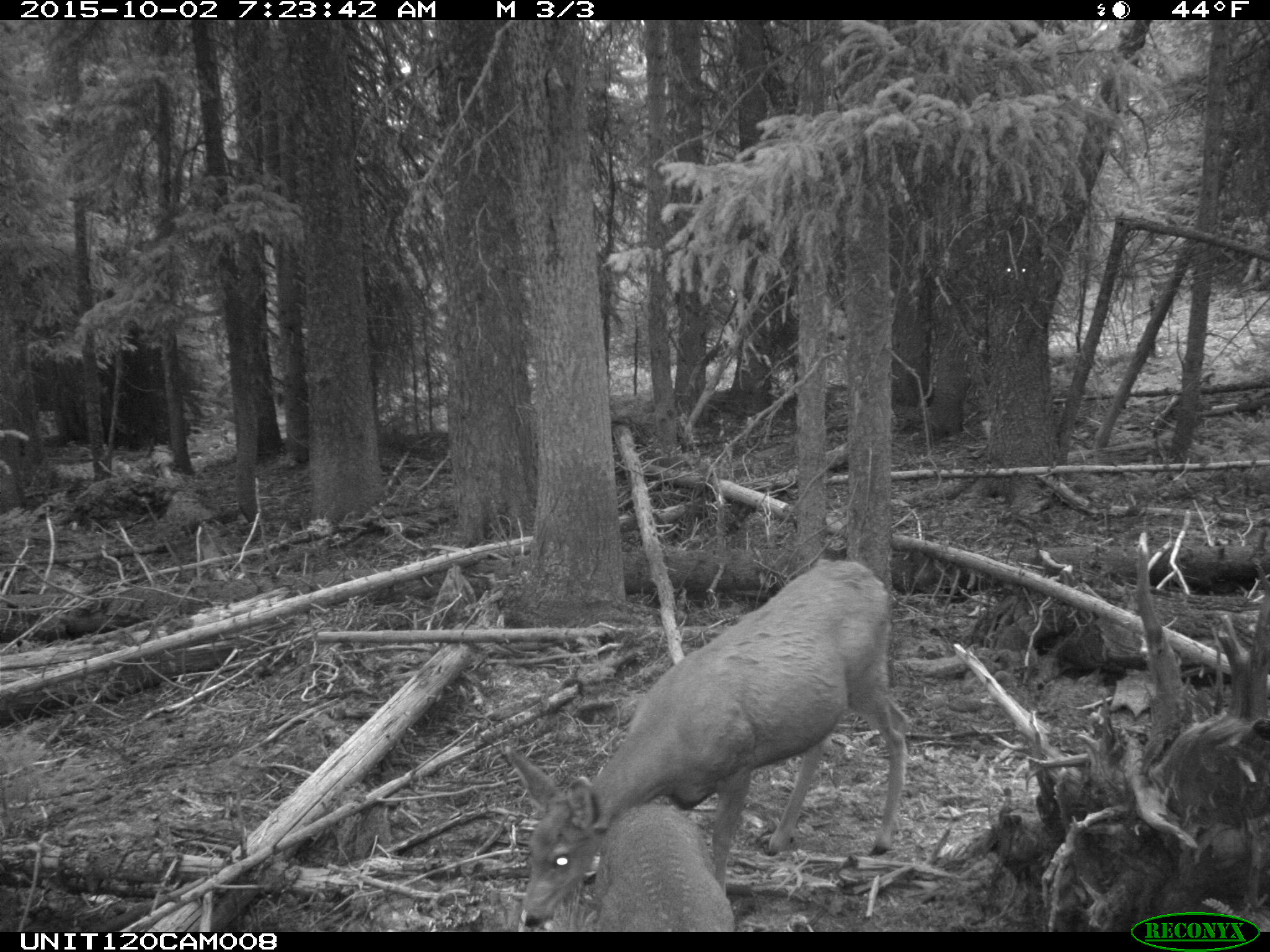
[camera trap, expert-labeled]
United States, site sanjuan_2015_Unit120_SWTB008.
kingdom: Animalia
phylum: Chordata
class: Mammalia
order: Artiodactyla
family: Cervidae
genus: Odocoileus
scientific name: Odocoileus hemionus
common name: mule deer